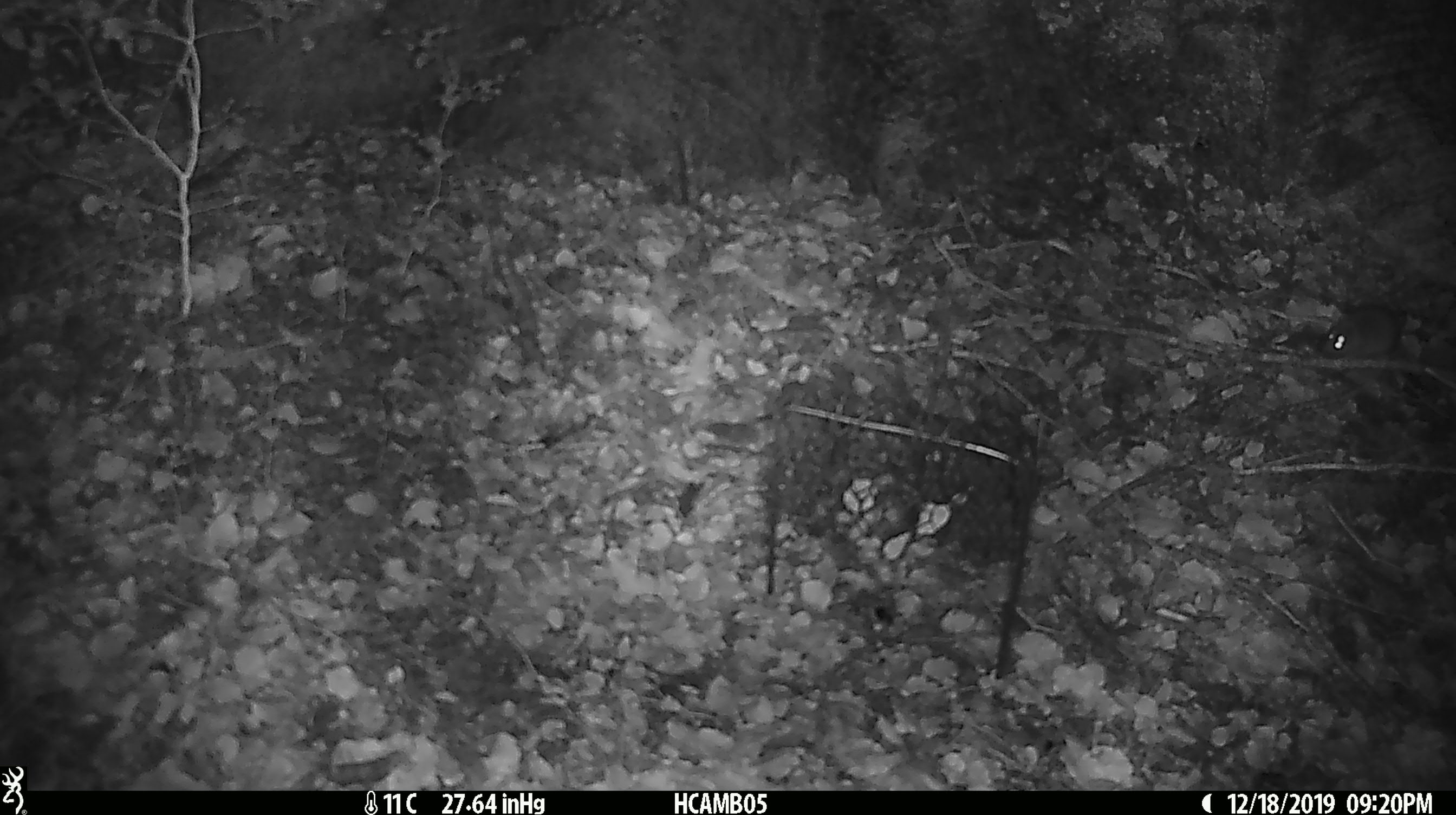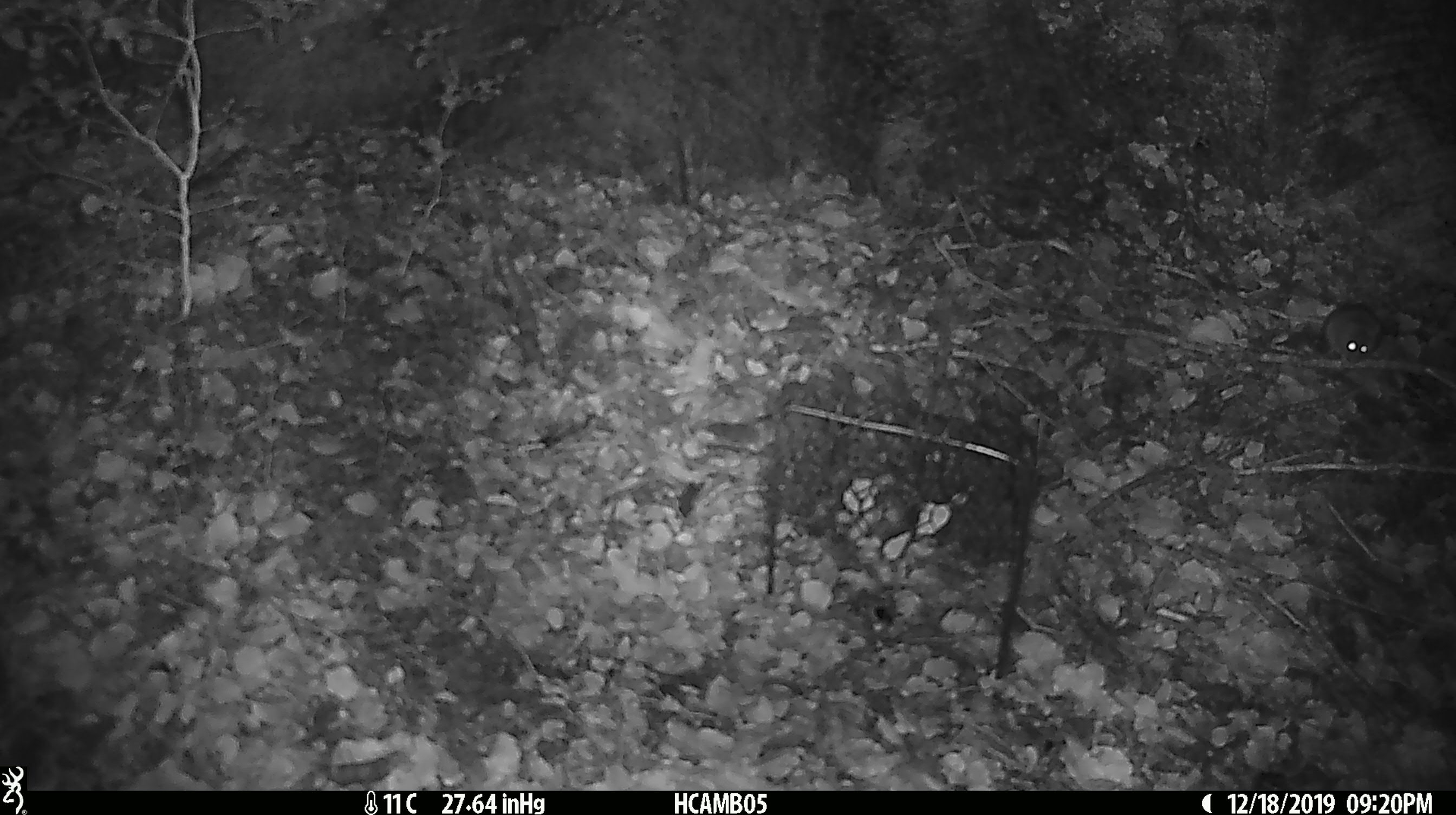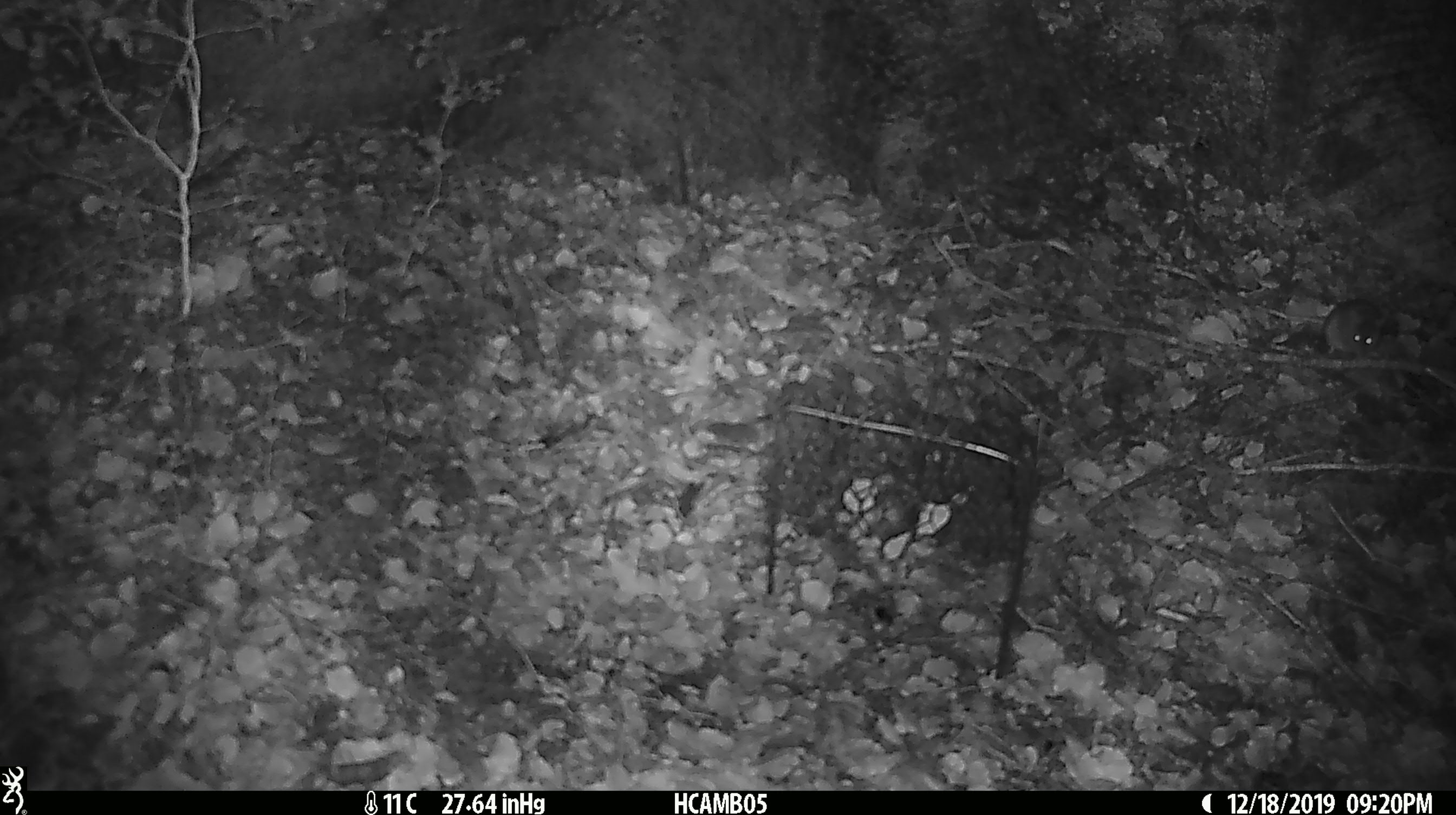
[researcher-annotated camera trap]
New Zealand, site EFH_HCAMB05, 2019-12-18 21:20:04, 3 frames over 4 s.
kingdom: Animalia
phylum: Chordata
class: Mammalia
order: Rodentia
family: Muridae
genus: Mus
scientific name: Mus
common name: mouse